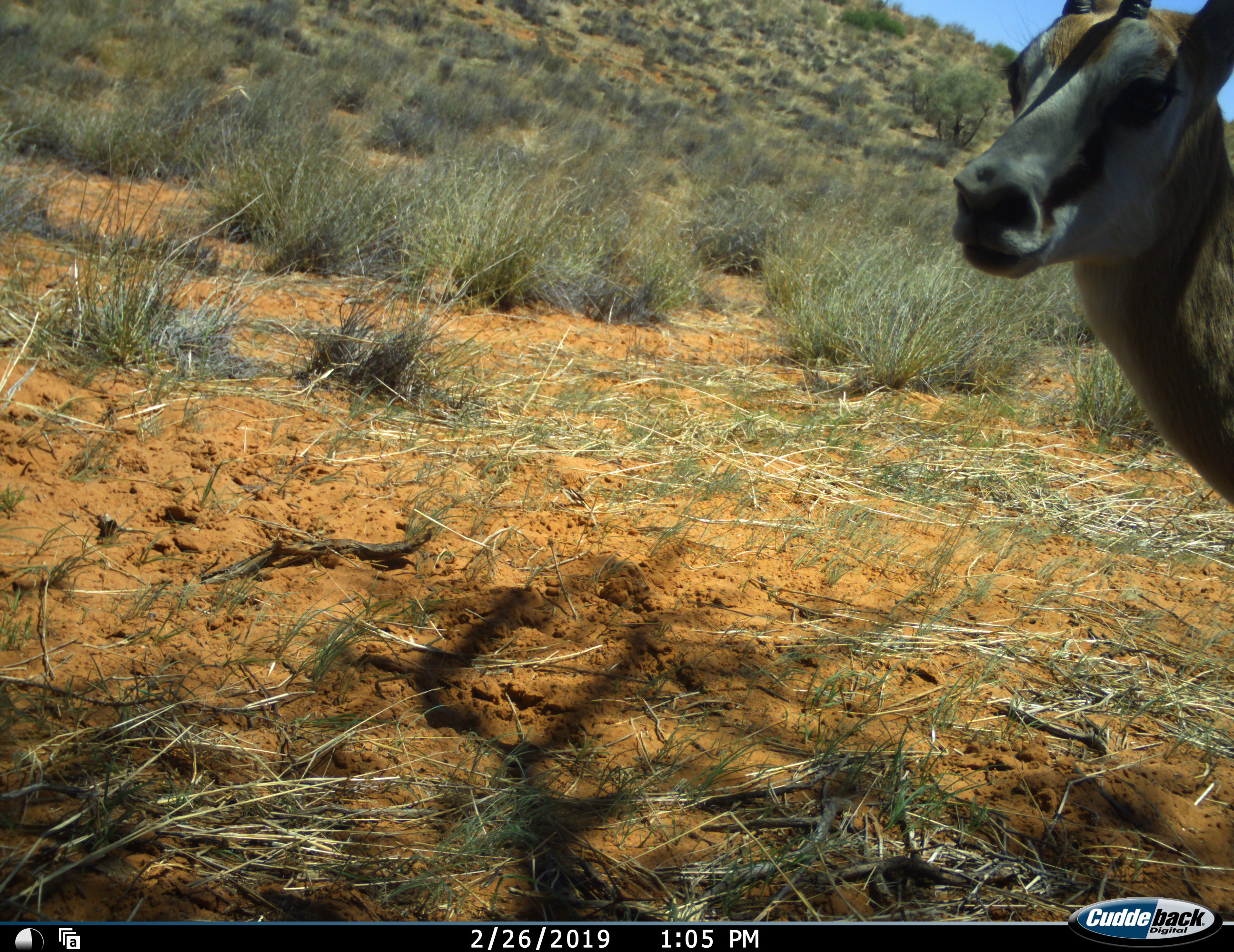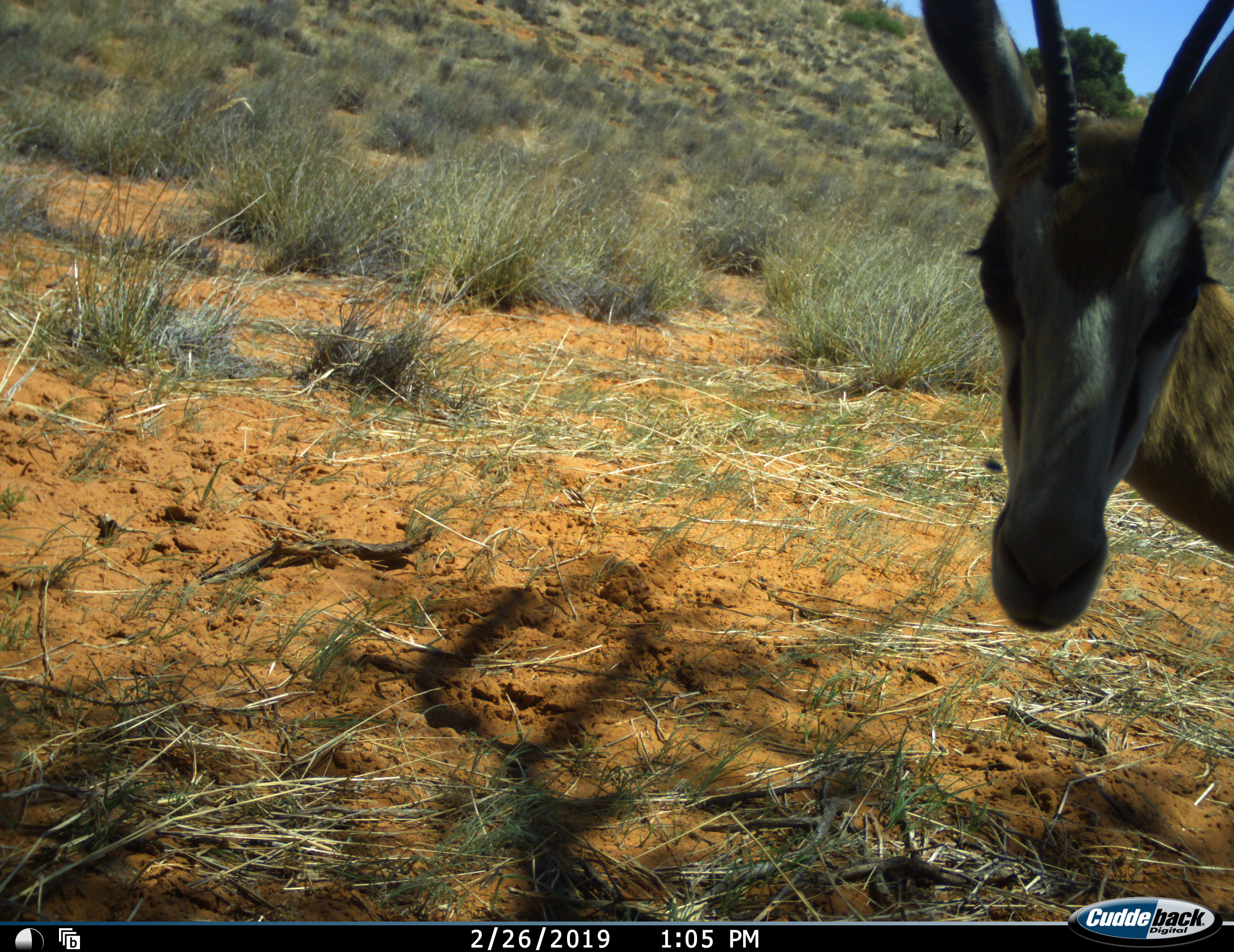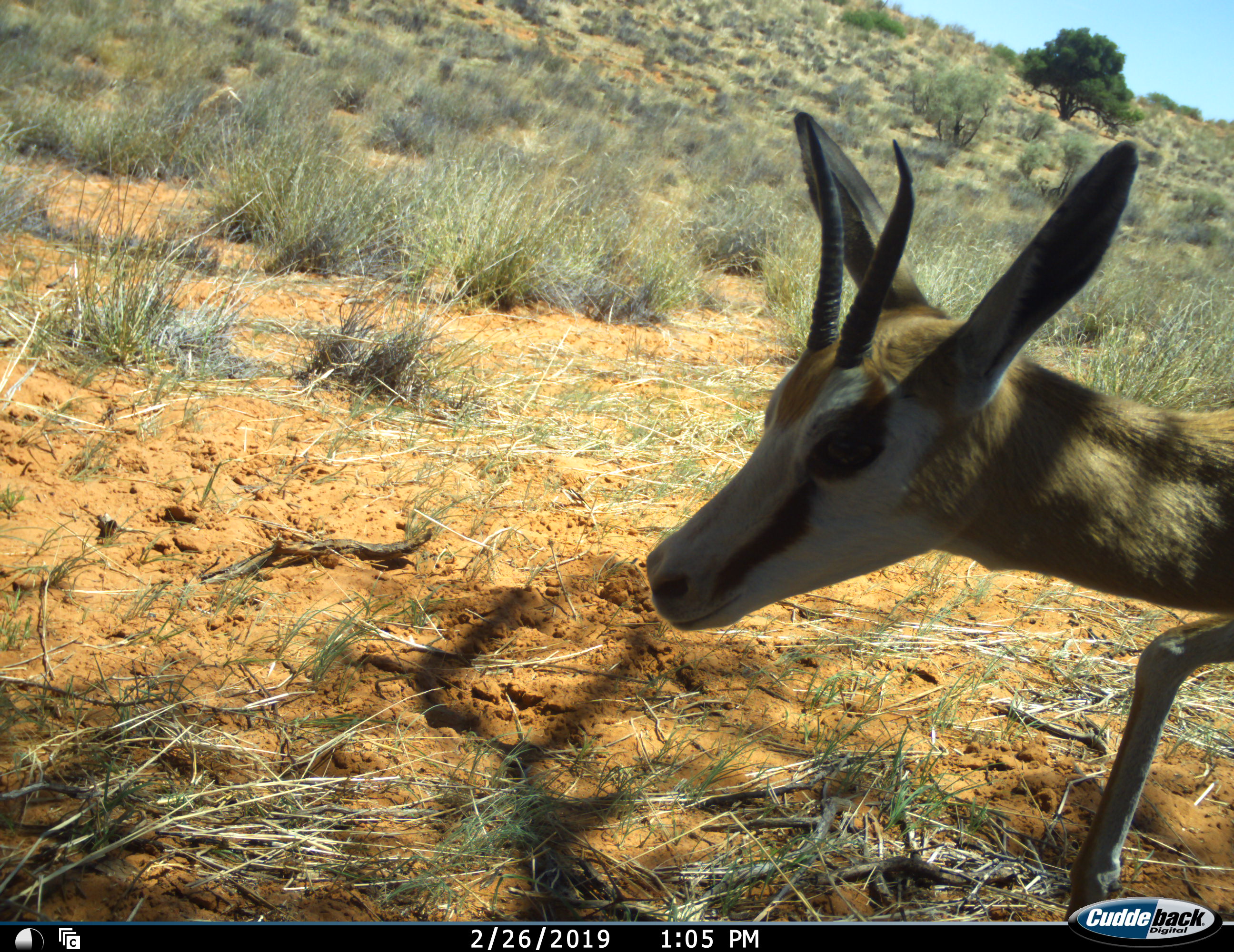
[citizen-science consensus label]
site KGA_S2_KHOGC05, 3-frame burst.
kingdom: Animalia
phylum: Chordata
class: Mammalia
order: Artiodactyla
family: Bovidae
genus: Antidorcas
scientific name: Antidorcas marsupialis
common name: springbok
Springbok (Antidorcas marsupialis), count 1. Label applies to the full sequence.